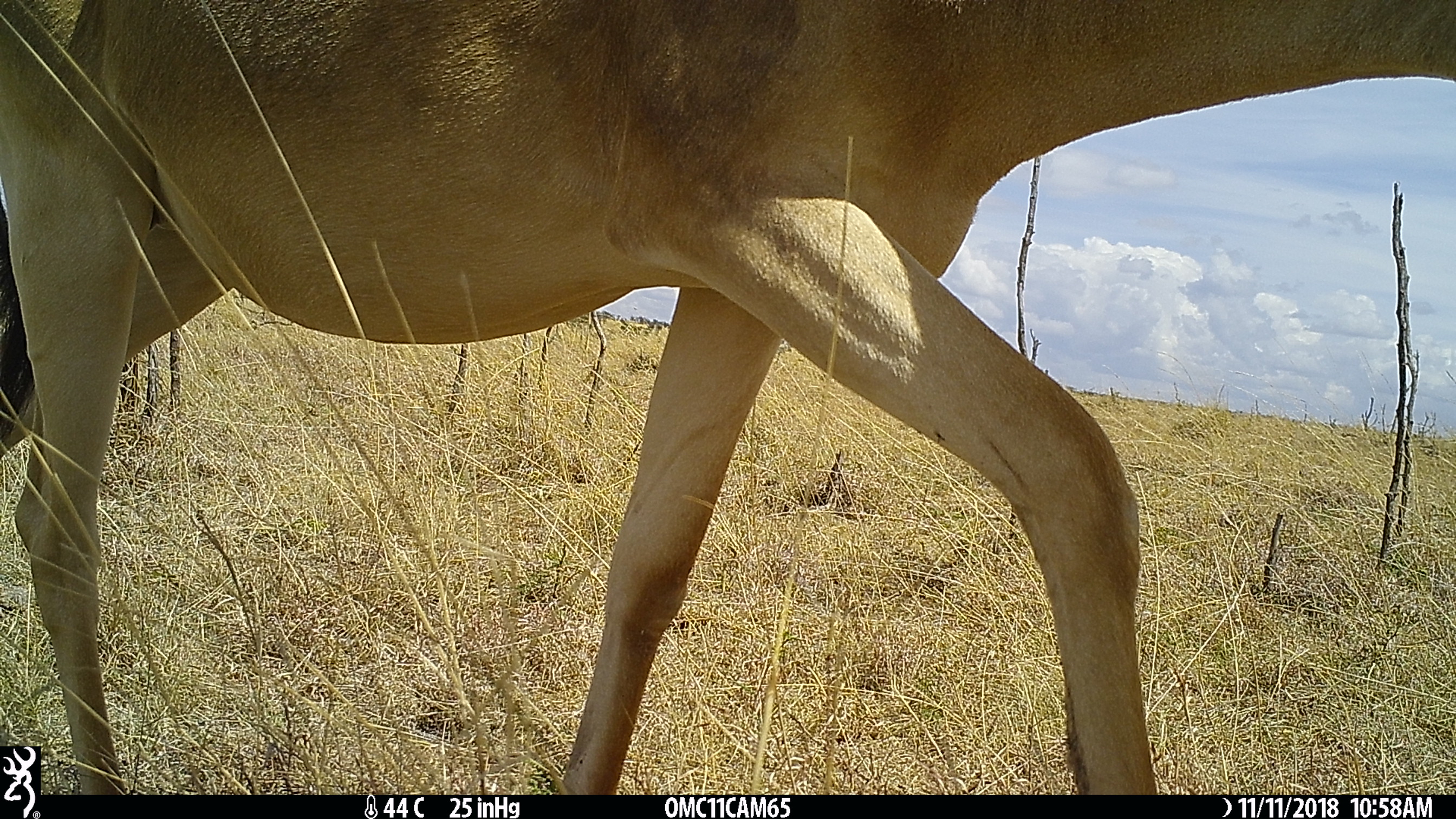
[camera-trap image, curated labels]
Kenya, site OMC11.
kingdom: Animalia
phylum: Chordata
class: Mammalia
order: Artiodactyla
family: Bovidae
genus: Alcelaphus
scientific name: Alcelaphus buselaphus cokii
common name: coke's hartebeest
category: hartebeest cokes